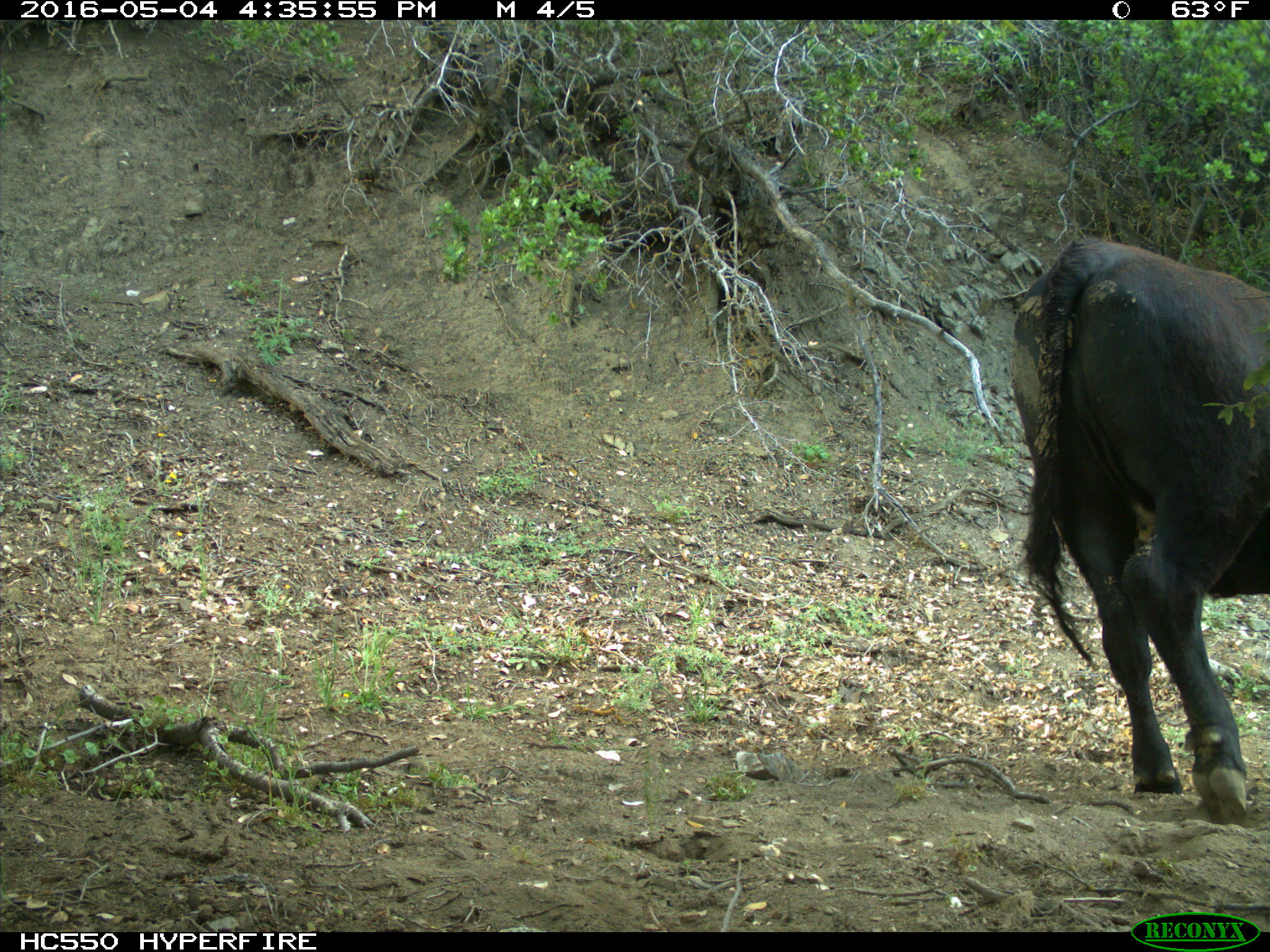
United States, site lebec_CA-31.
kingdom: Animalia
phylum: Chordata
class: Mammalia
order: Artiodactyla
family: Bovidae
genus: Bos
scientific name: Bos taurus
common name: domestic cow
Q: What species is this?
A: Bos taurus (domestic cow).